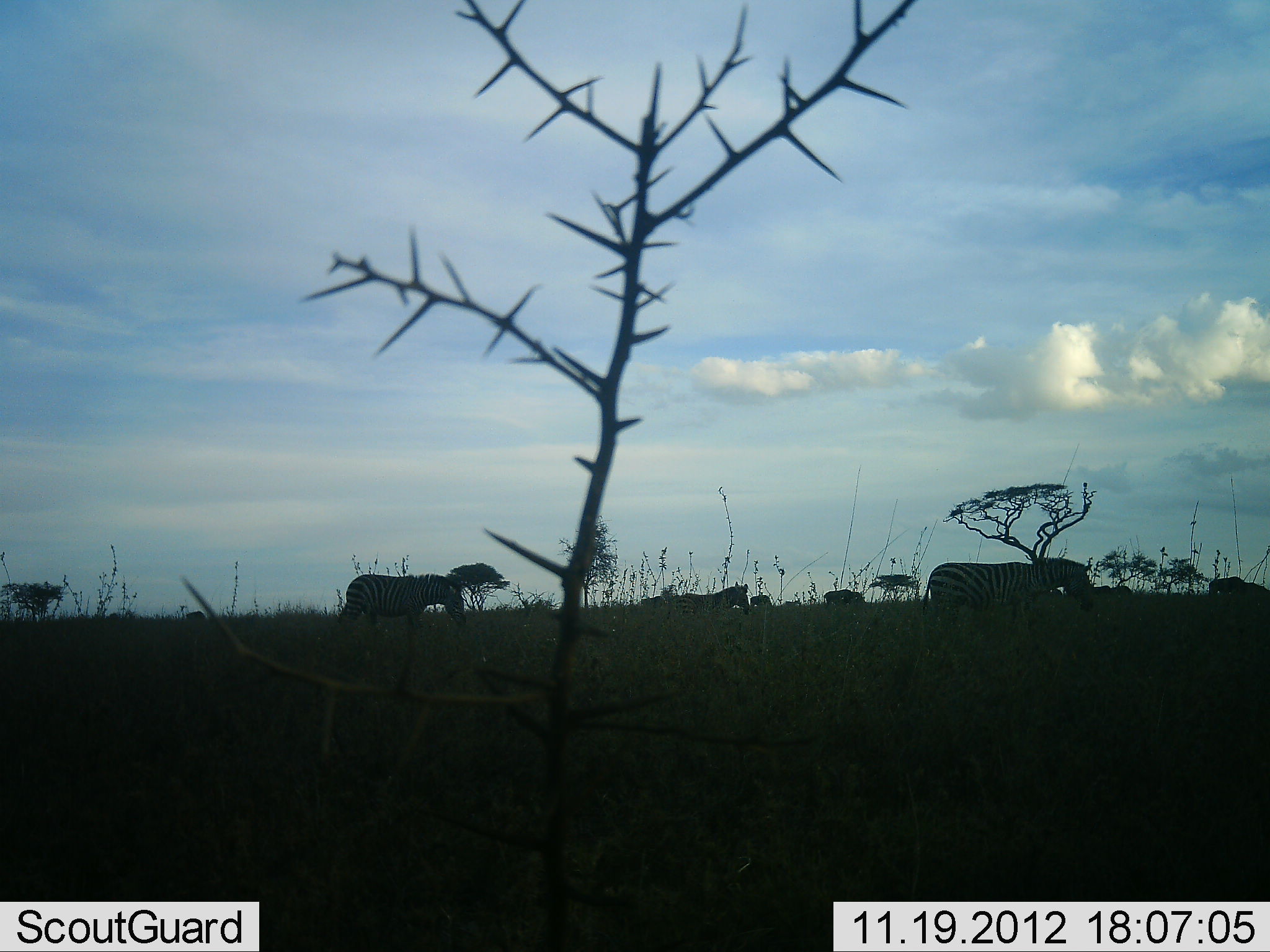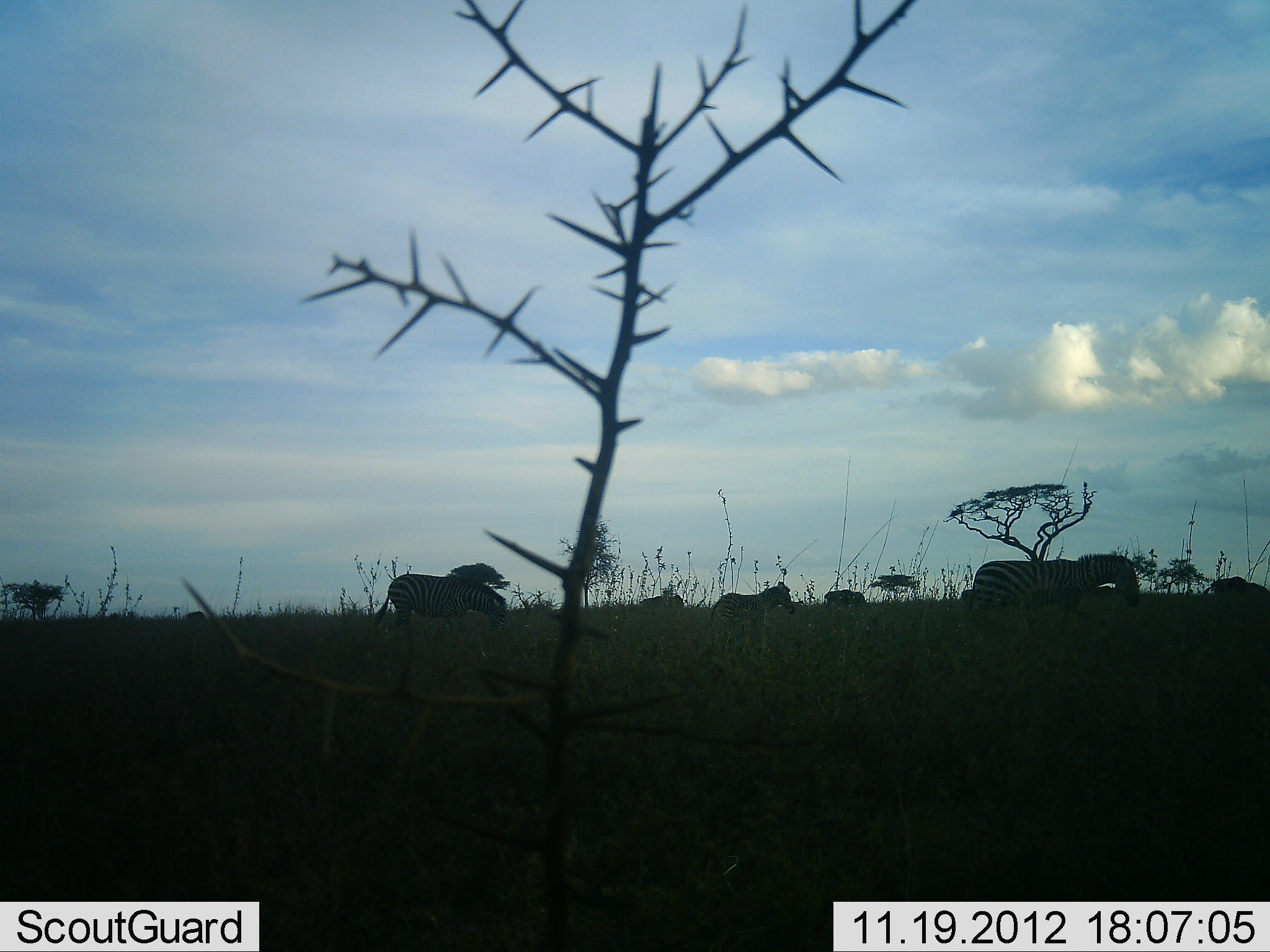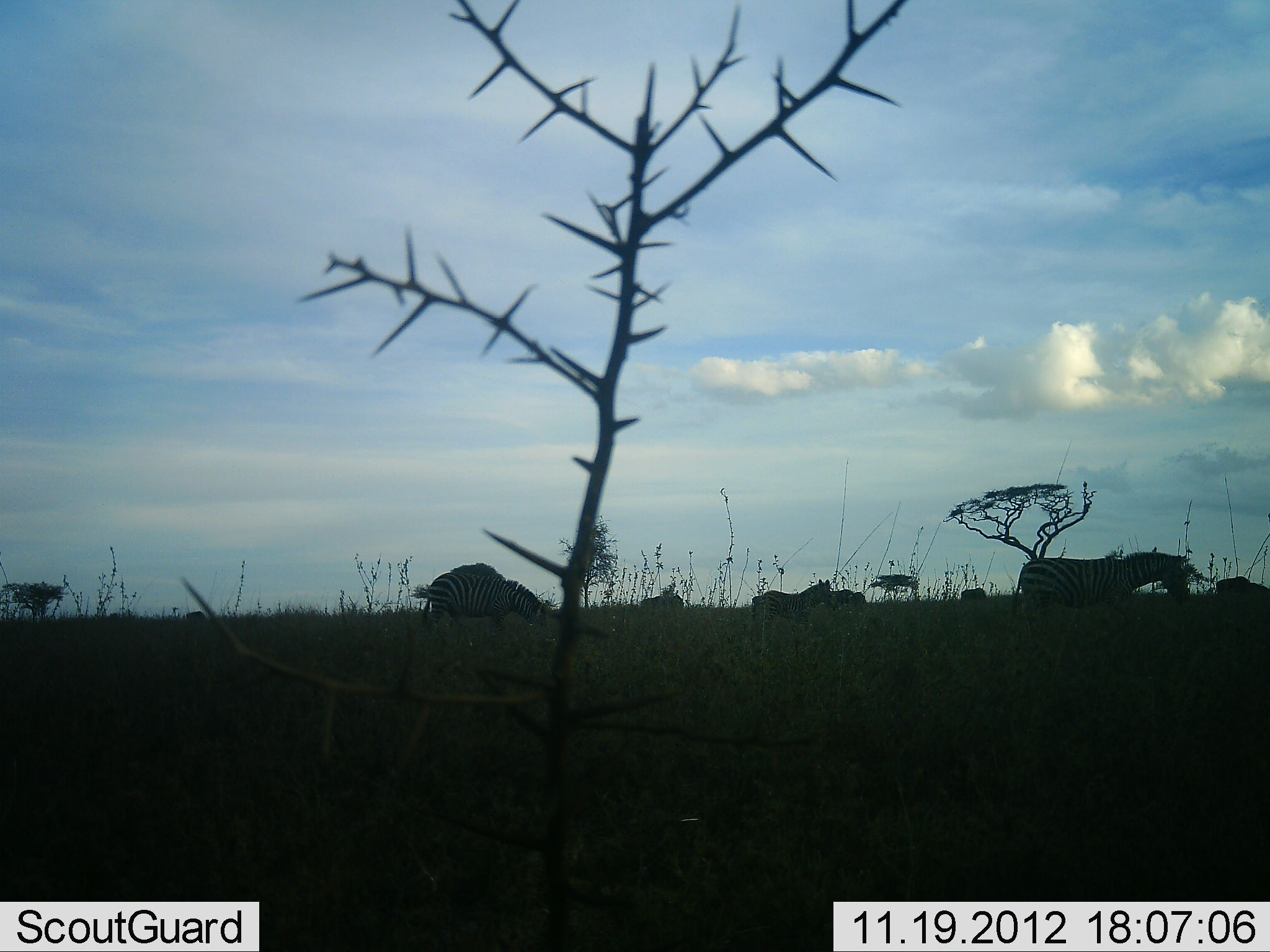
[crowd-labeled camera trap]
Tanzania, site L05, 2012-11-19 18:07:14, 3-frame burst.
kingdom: Animalia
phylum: Chordata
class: Mammalia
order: Perissodactyla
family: Equidae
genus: Equus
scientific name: Equus quagga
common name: plains zebra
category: zebra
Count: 6.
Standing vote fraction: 40%.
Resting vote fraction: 0%.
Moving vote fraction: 70%.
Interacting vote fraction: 0%.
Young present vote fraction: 0%.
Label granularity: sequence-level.